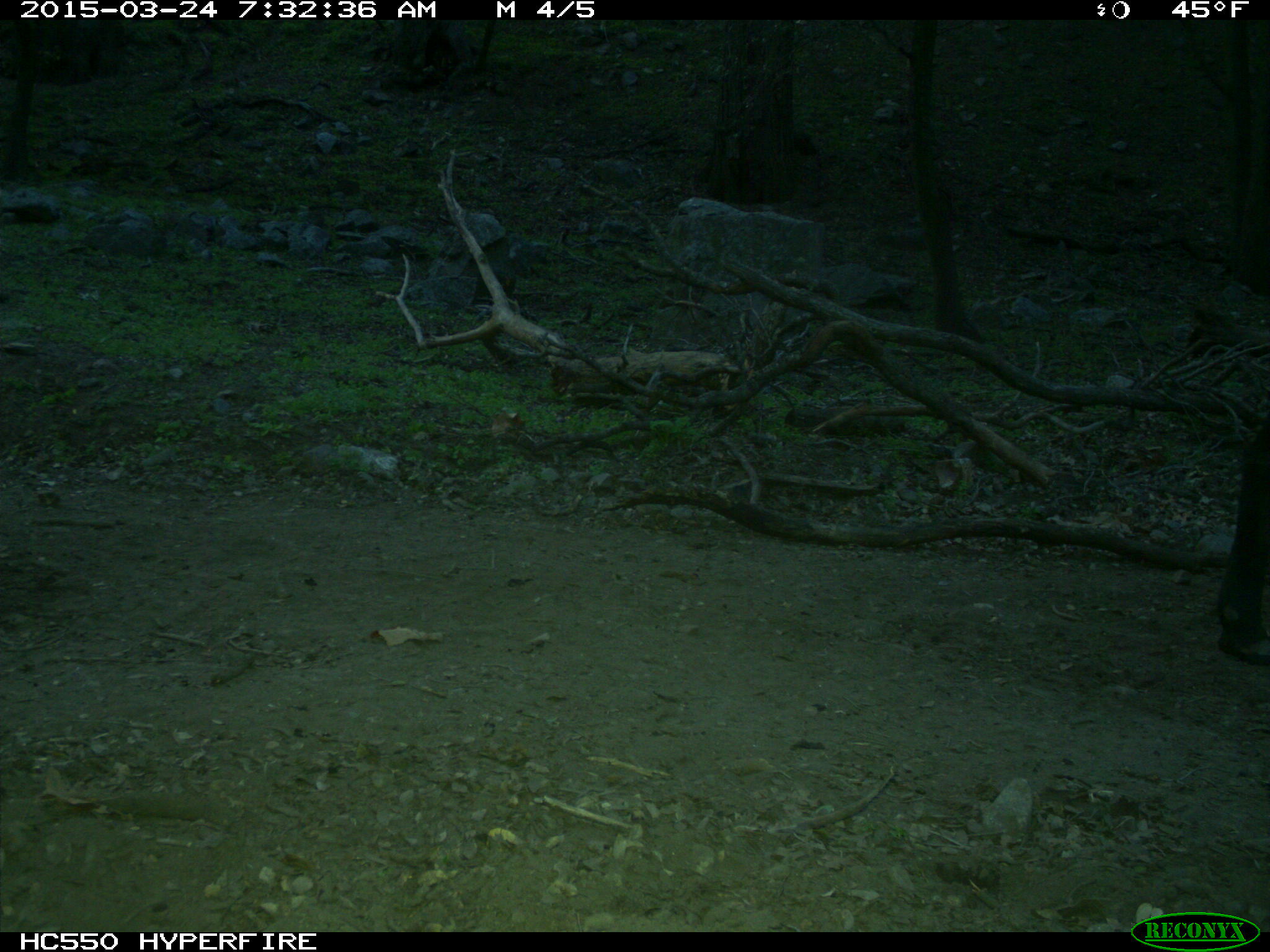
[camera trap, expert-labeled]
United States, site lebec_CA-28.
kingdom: Animalia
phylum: Chordata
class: Mammalia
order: Artiodactyla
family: Bovidae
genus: Bos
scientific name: Bos taurus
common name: domestic cow